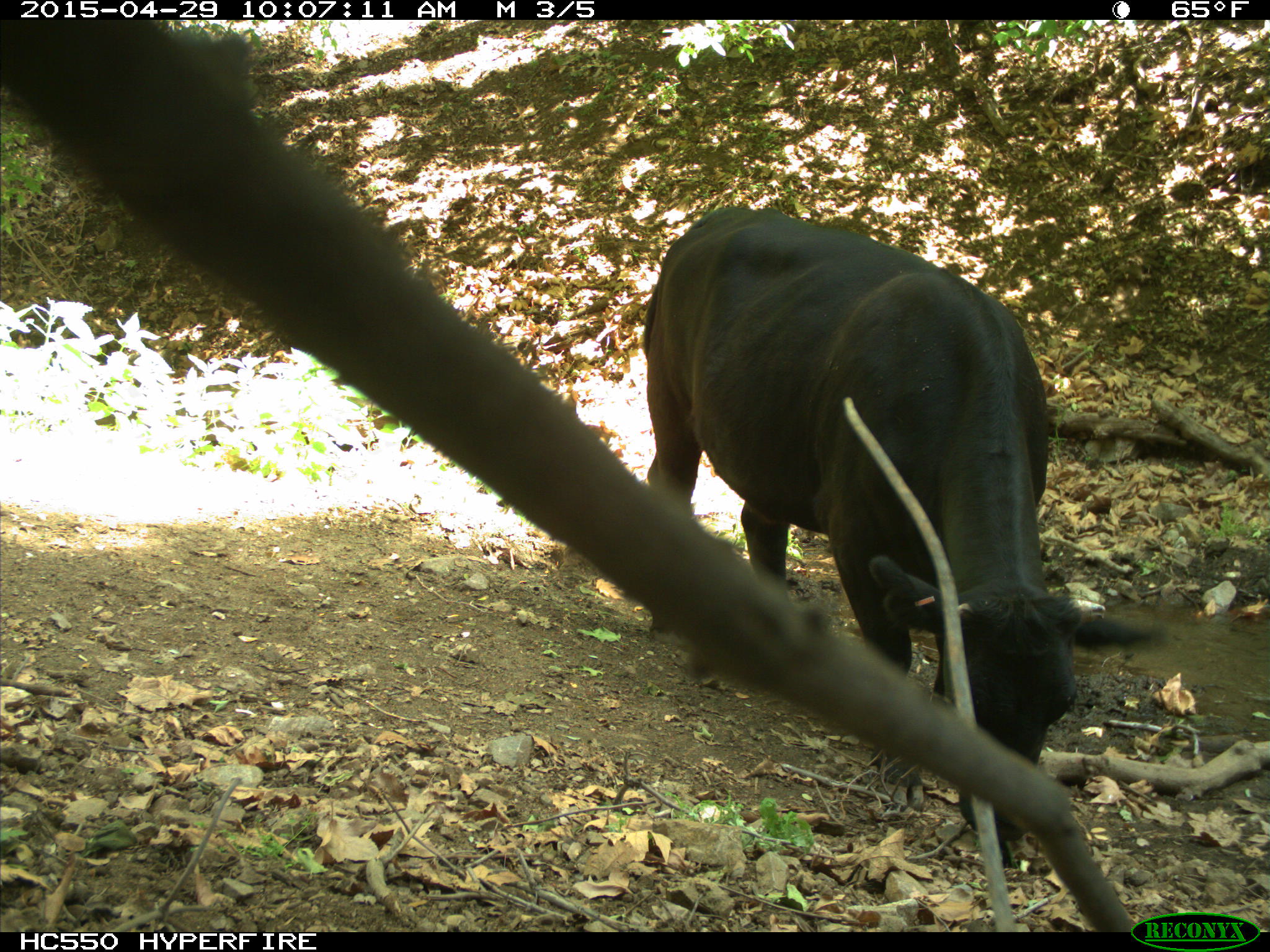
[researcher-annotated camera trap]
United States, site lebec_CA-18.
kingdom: Animalia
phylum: Chordata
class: Mammalia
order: Artiodactyla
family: Bovidae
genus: Bos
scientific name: Bos taurus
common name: domestic cow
Bos taurus (domestic cow).